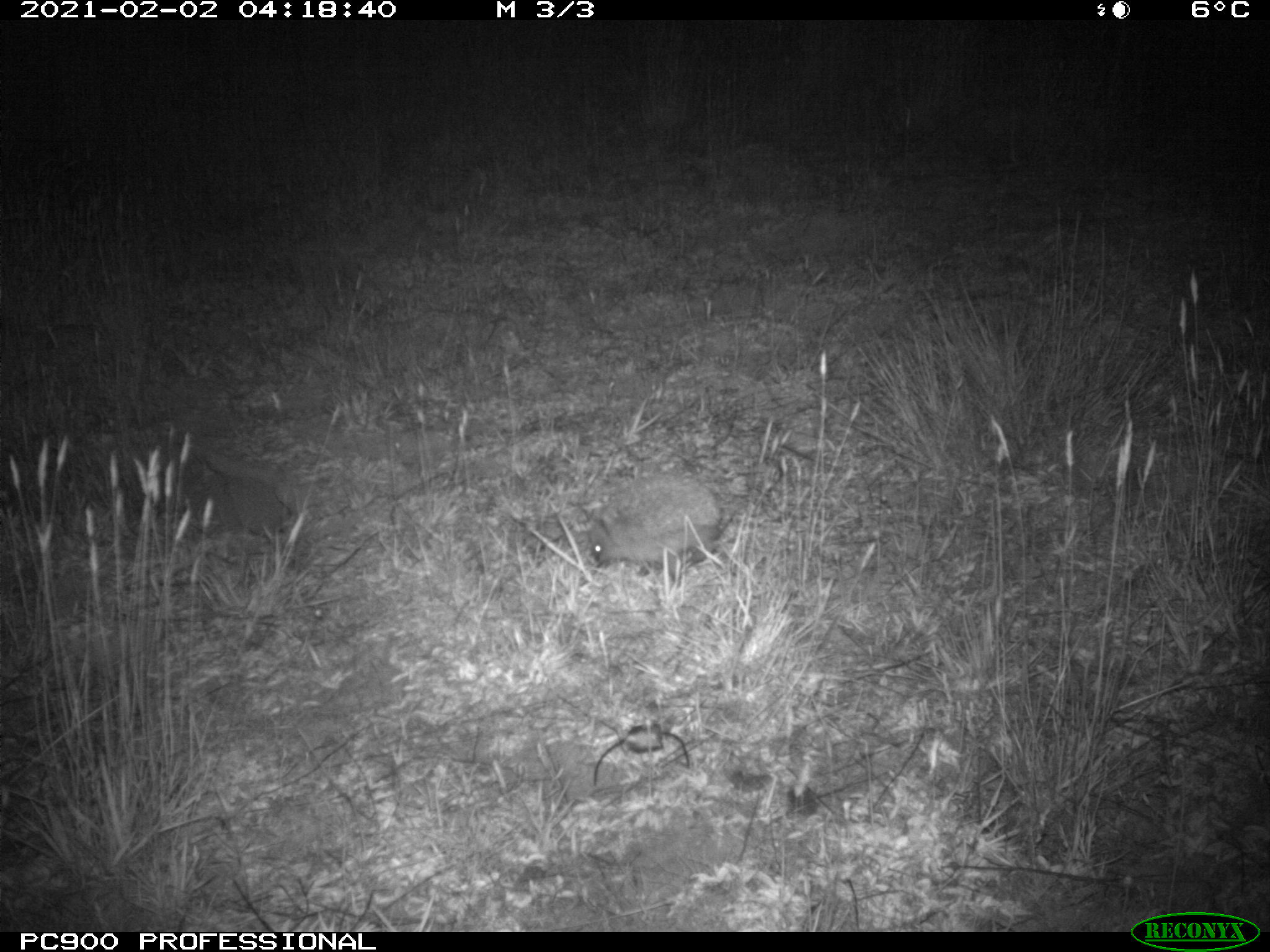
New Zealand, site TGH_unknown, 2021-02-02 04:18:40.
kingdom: Animalia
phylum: Chordata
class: Mammalia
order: Eulipotyphla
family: Erinaceidae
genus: Erinaceus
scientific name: Erinaceus europaeus europaeus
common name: european hedgehog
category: hedgehog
Hedgehog (european hedgehog) (Erinaceus europaeus europaeus).